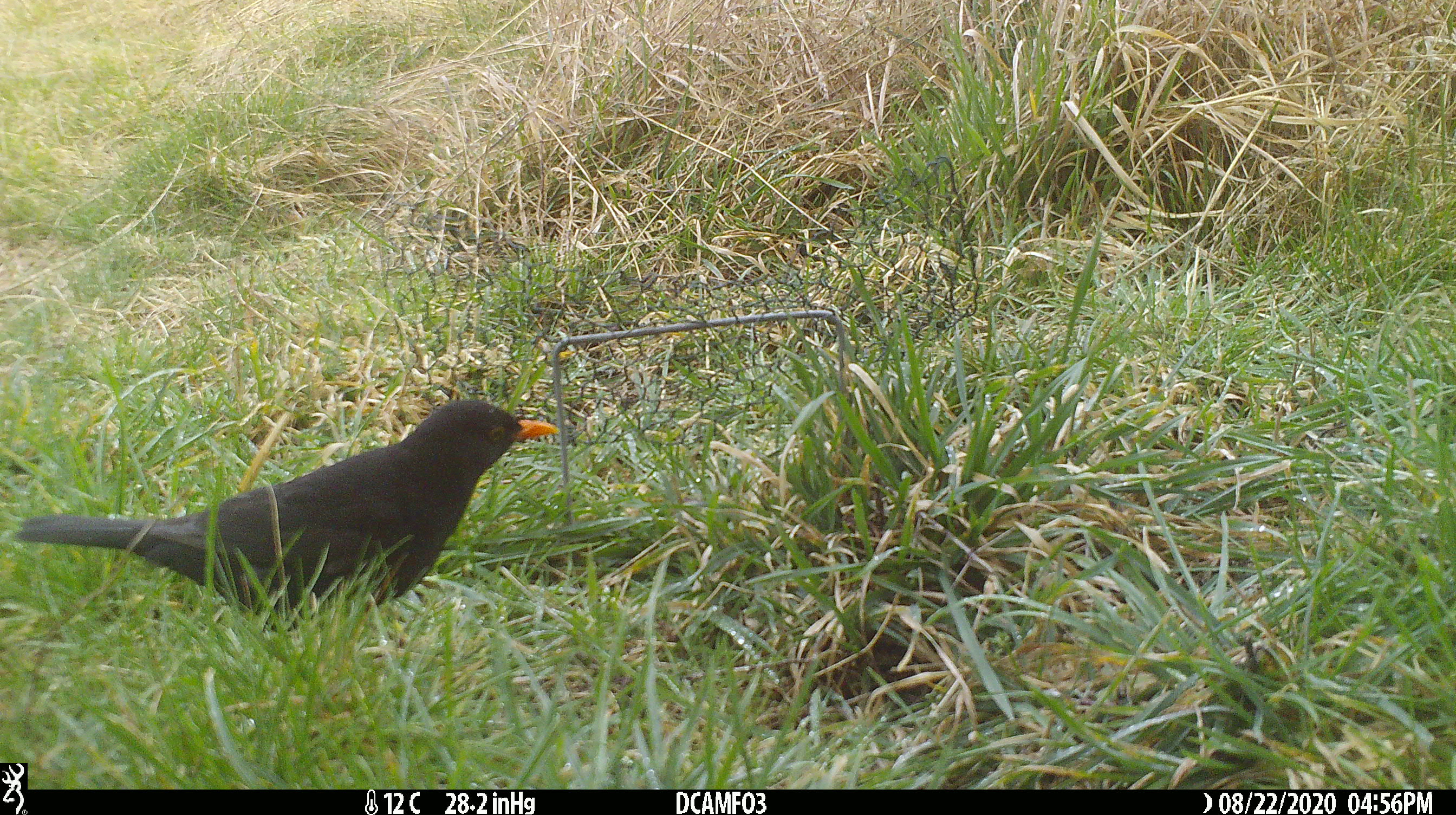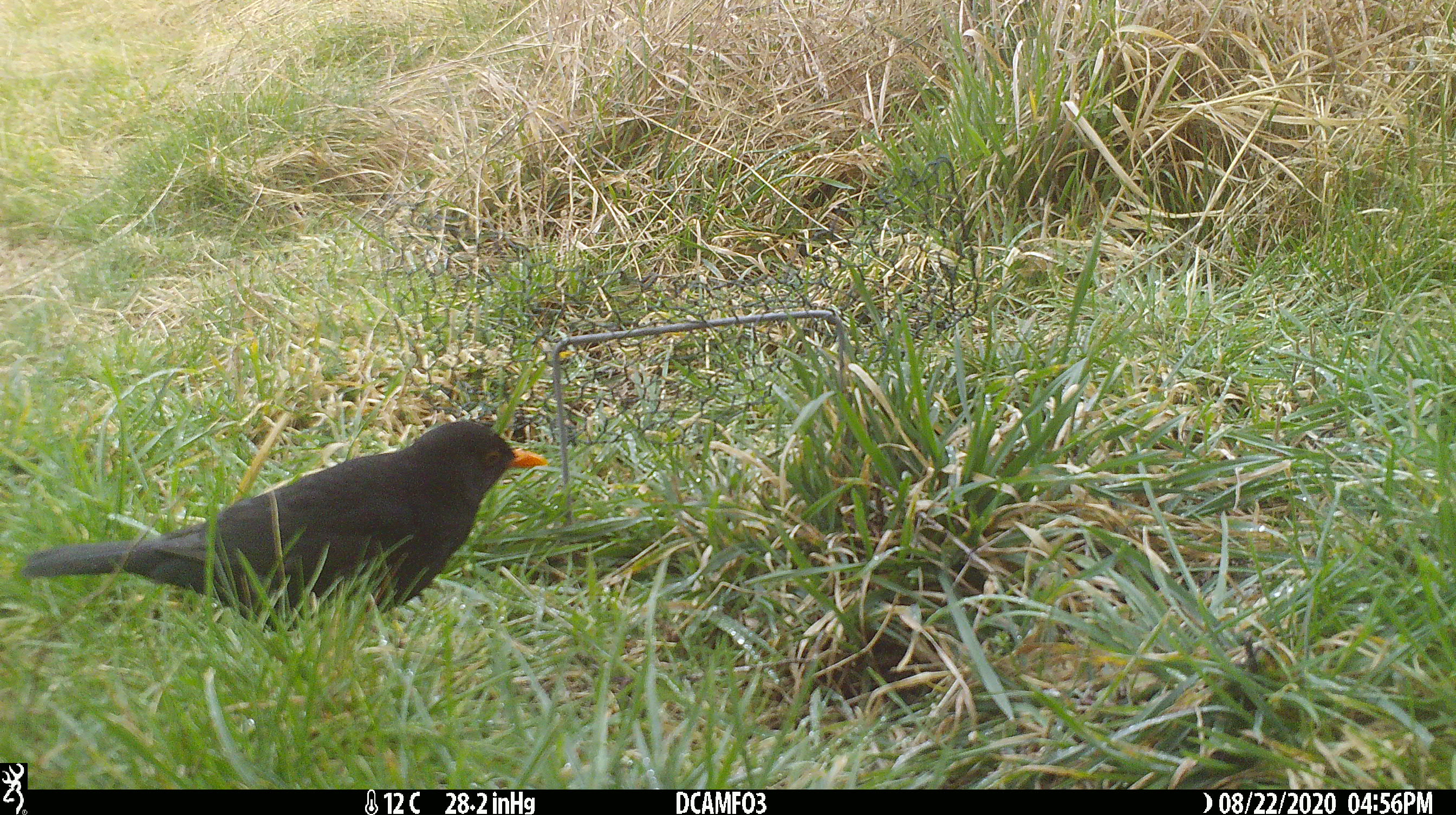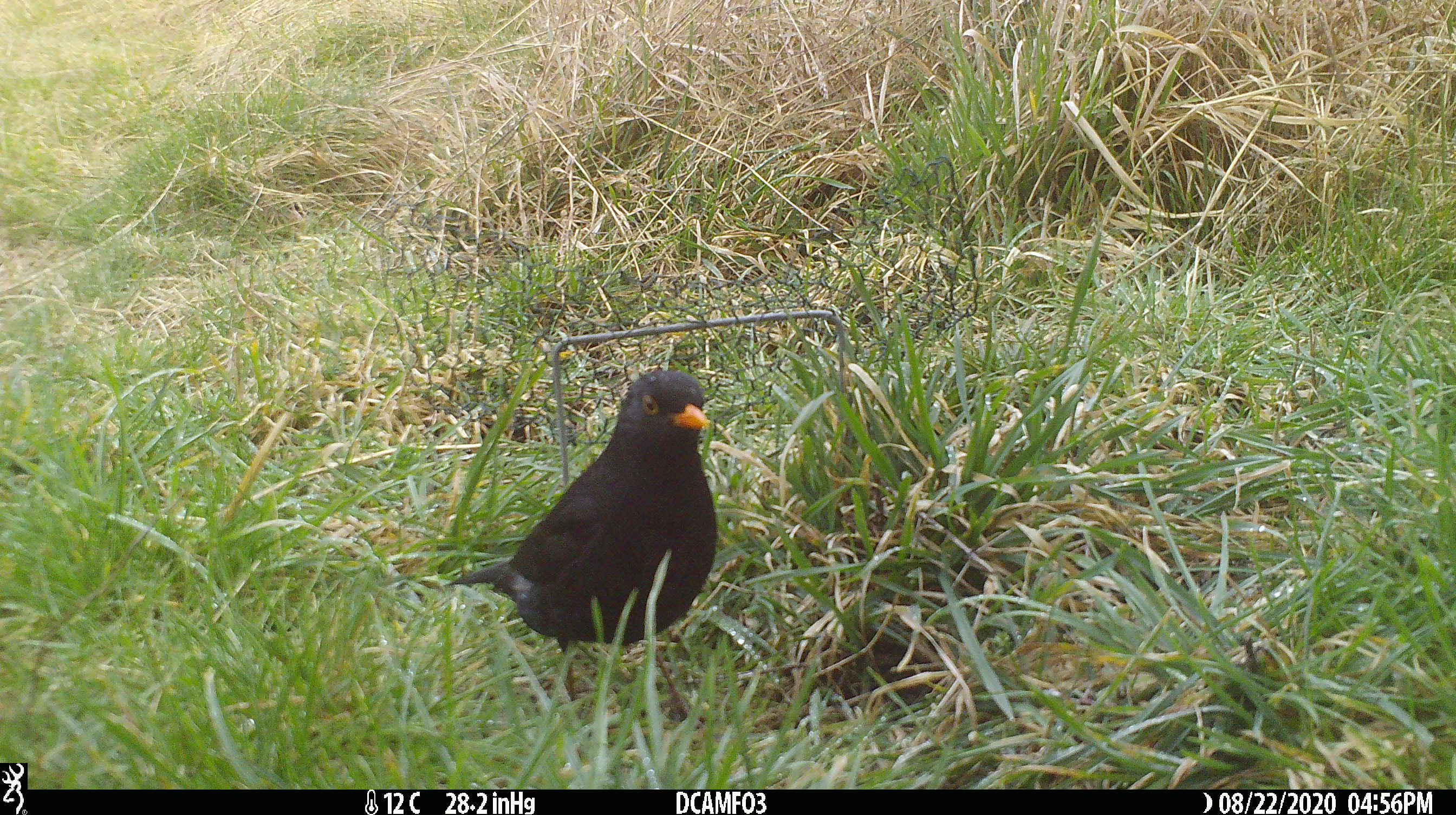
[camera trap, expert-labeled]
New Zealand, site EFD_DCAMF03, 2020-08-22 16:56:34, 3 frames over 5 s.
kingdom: Animalia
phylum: Chordata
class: Aves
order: Passeriformes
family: Turdidae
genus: Turdus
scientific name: Turdus merula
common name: eurasian blackbird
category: blackbird